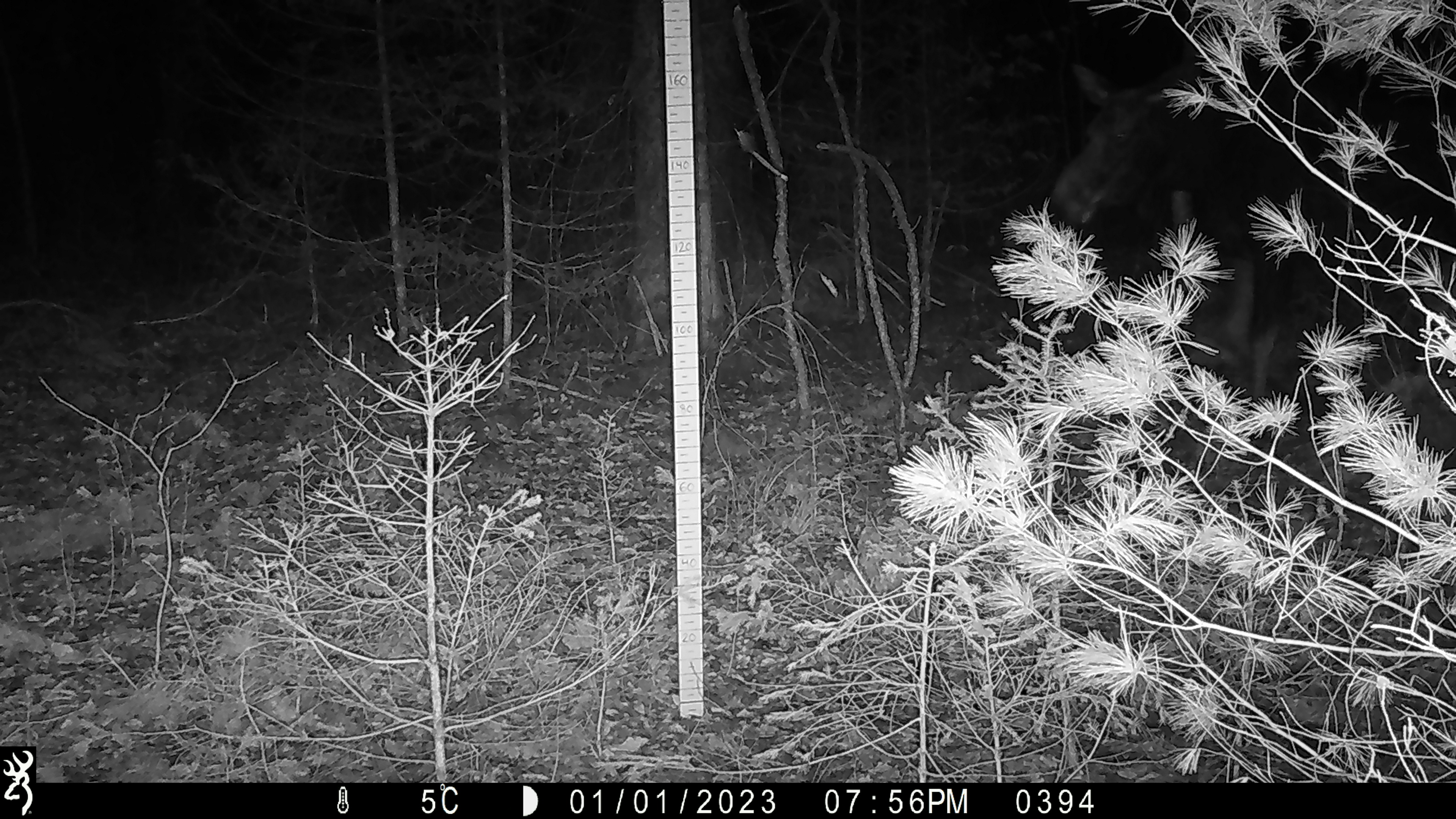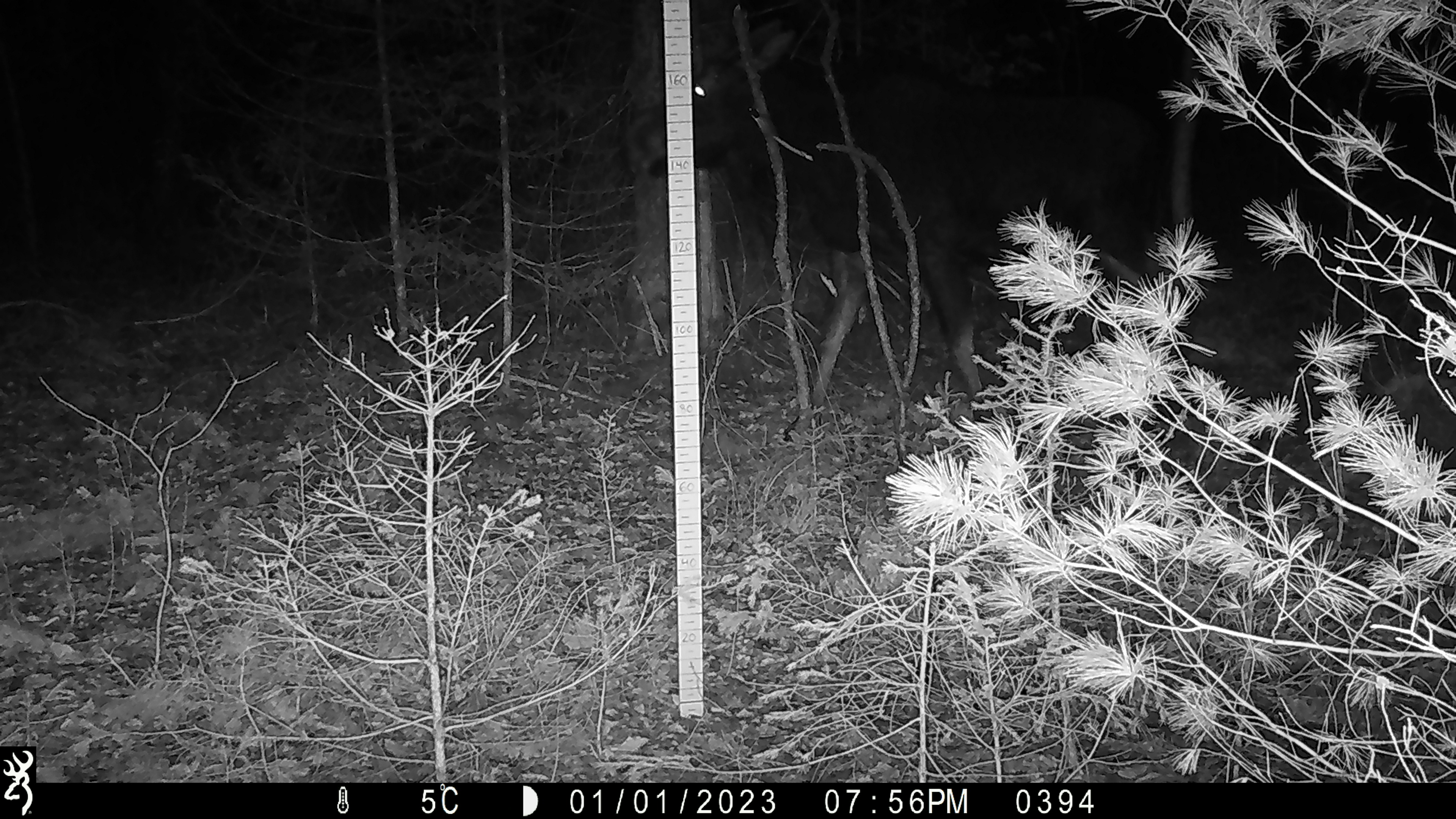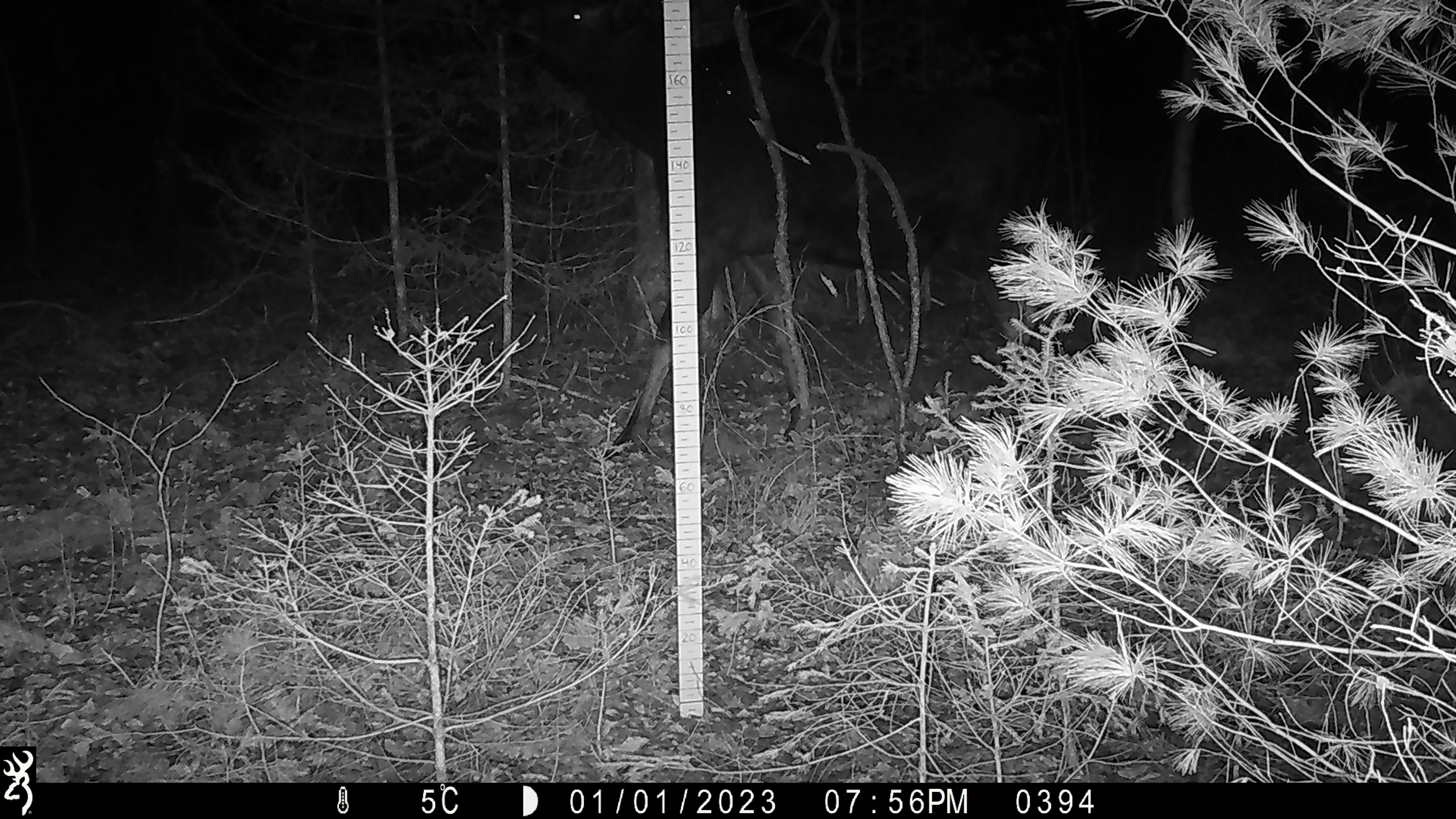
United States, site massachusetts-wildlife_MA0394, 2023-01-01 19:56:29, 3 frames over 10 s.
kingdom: Animalia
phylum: Chordata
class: Mammalia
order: Artiodactyla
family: Cervidae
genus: Alces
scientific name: Alces alces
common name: moose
Moose (Alces alces).